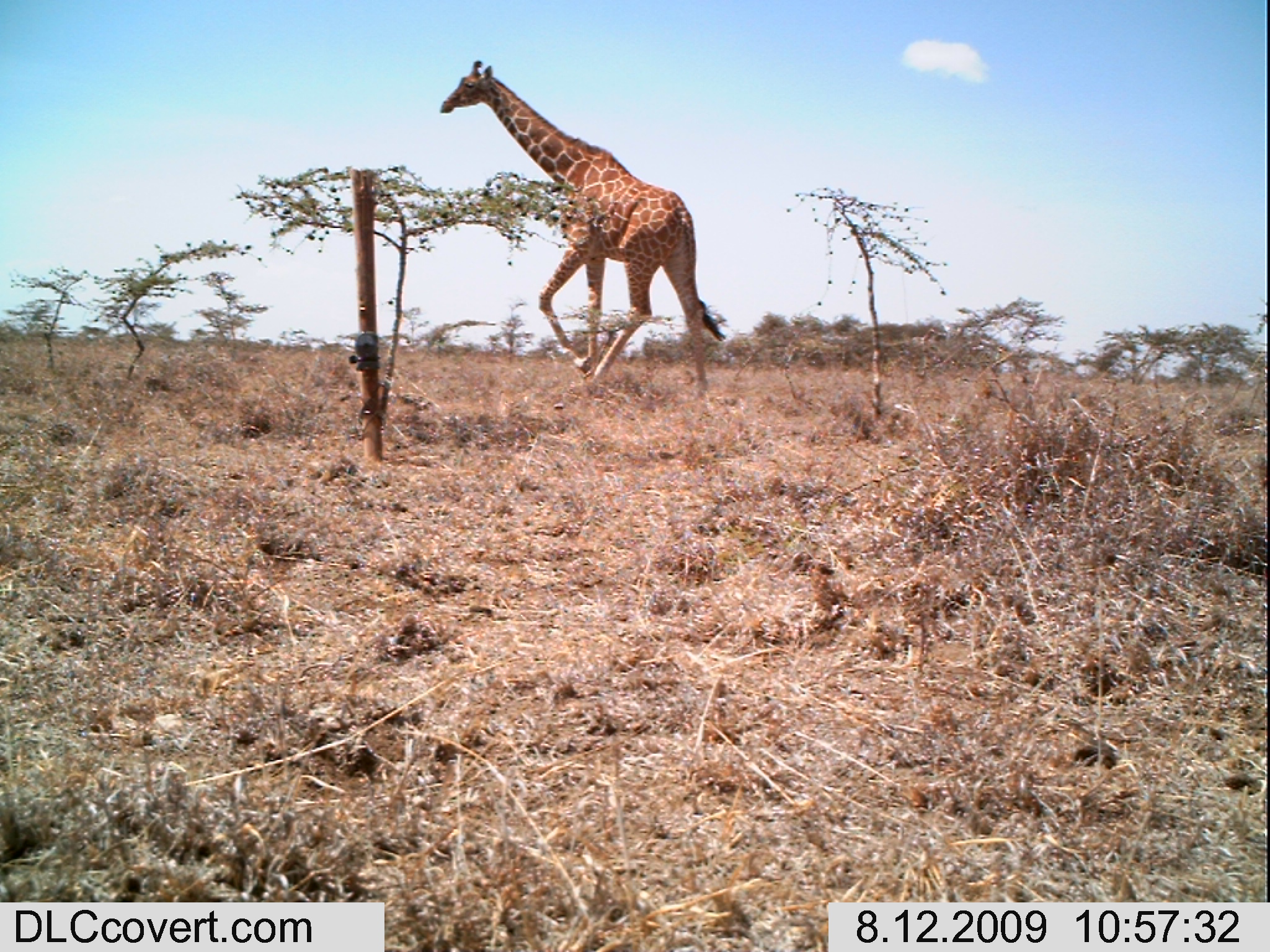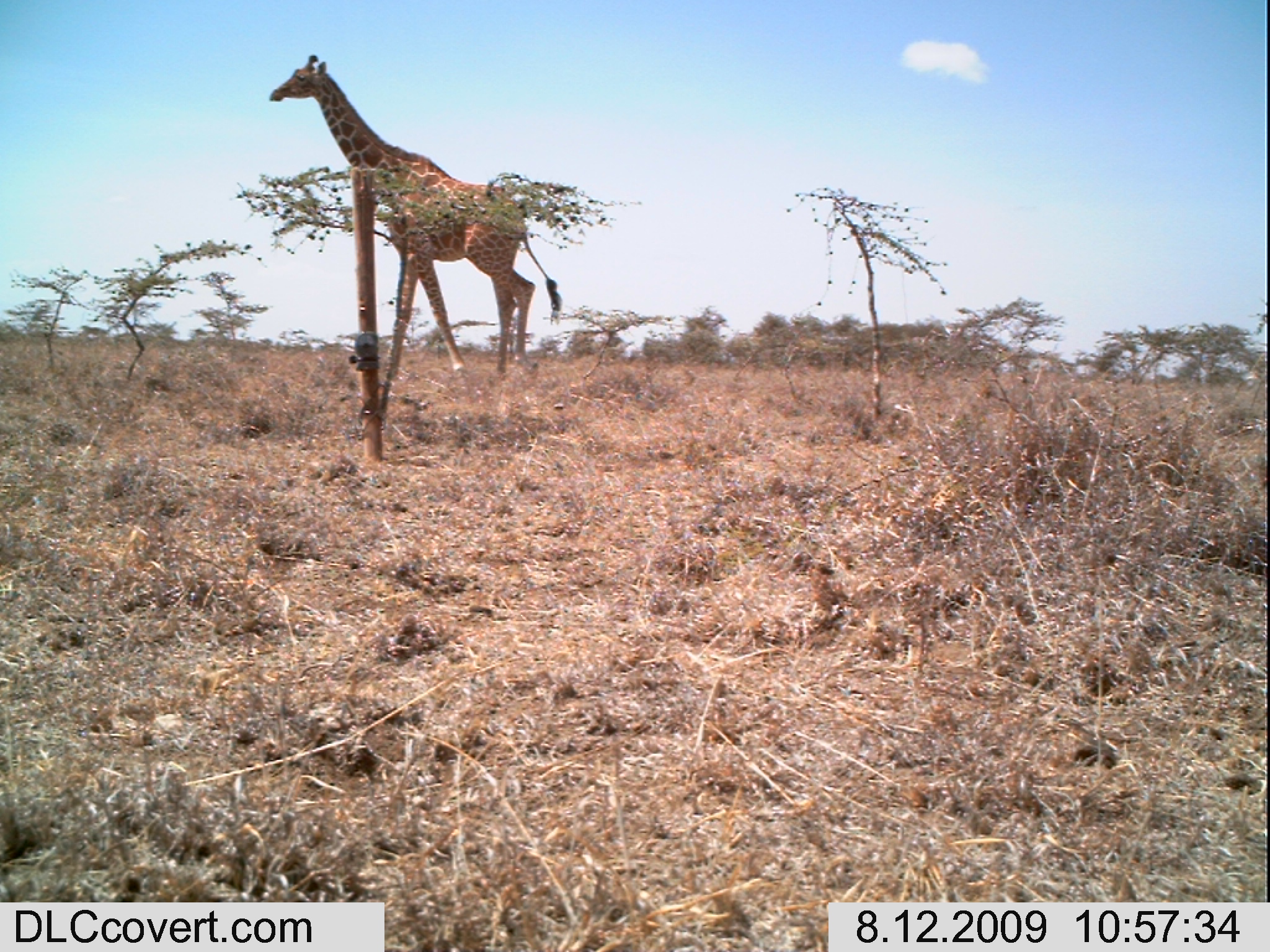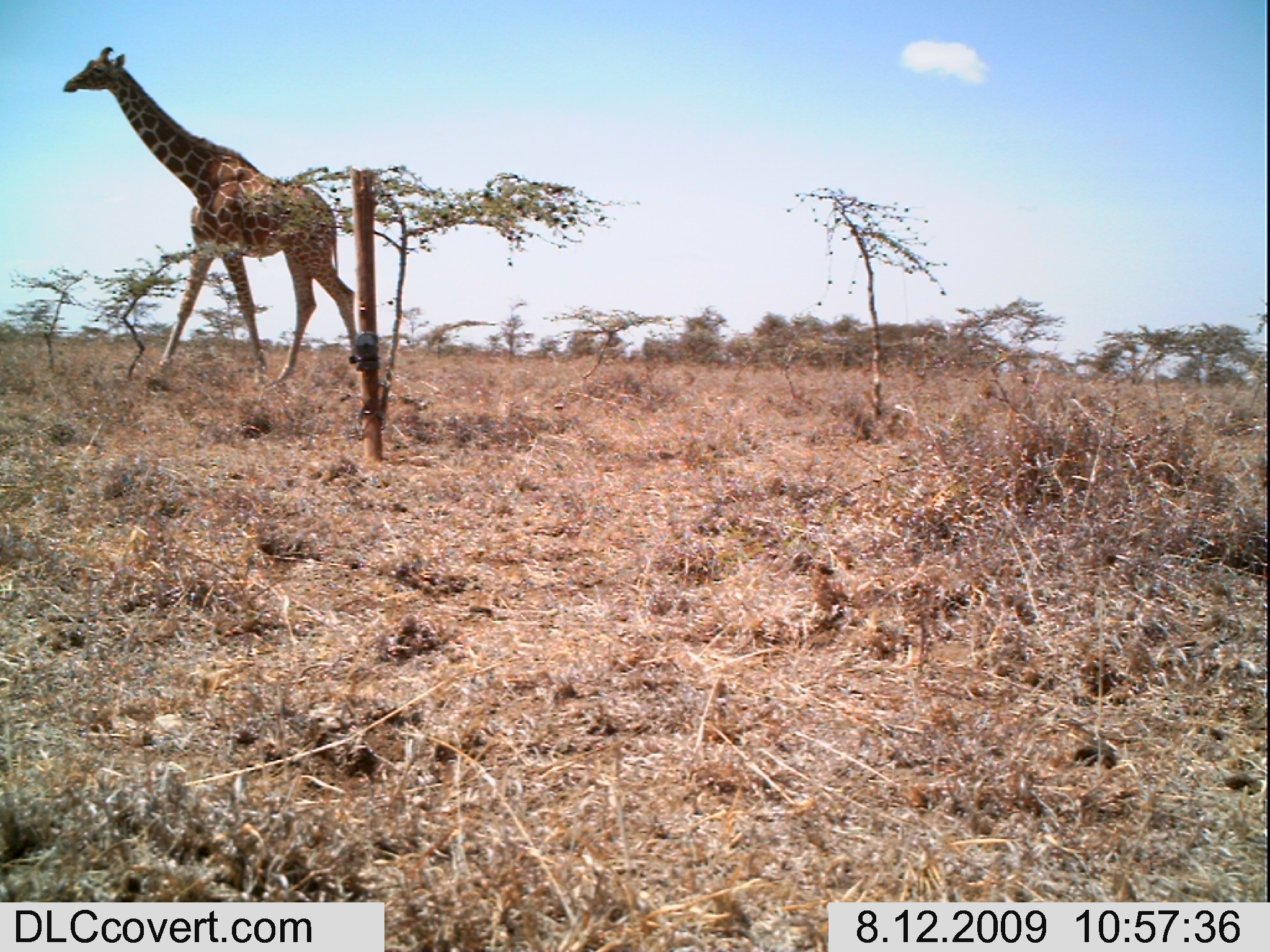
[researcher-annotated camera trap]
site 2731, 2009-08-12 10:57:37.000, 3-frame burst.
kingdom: Animalia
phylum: Chordata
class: Mammalia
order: Artiodactyla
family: Giraffidae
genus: Giraffa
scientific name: Giraffa camelopardalis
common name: giraffe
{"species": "Giraffa camelopardalis (giraffe)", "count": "1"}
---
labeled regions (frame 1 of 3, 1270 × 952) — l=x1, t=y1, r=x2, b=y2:
giraffa camelopardalis: l=435, t=56, r=727, b=395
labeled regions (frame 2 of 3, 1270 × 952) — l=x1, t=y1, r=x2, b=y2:
giraffa camelopardalis: l=268, t=51, r=561, b=422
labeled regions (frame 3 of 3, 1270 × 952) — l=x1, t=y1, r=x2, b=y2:
giraffa camelopardalis: l=56, t=44, r=361, b=382